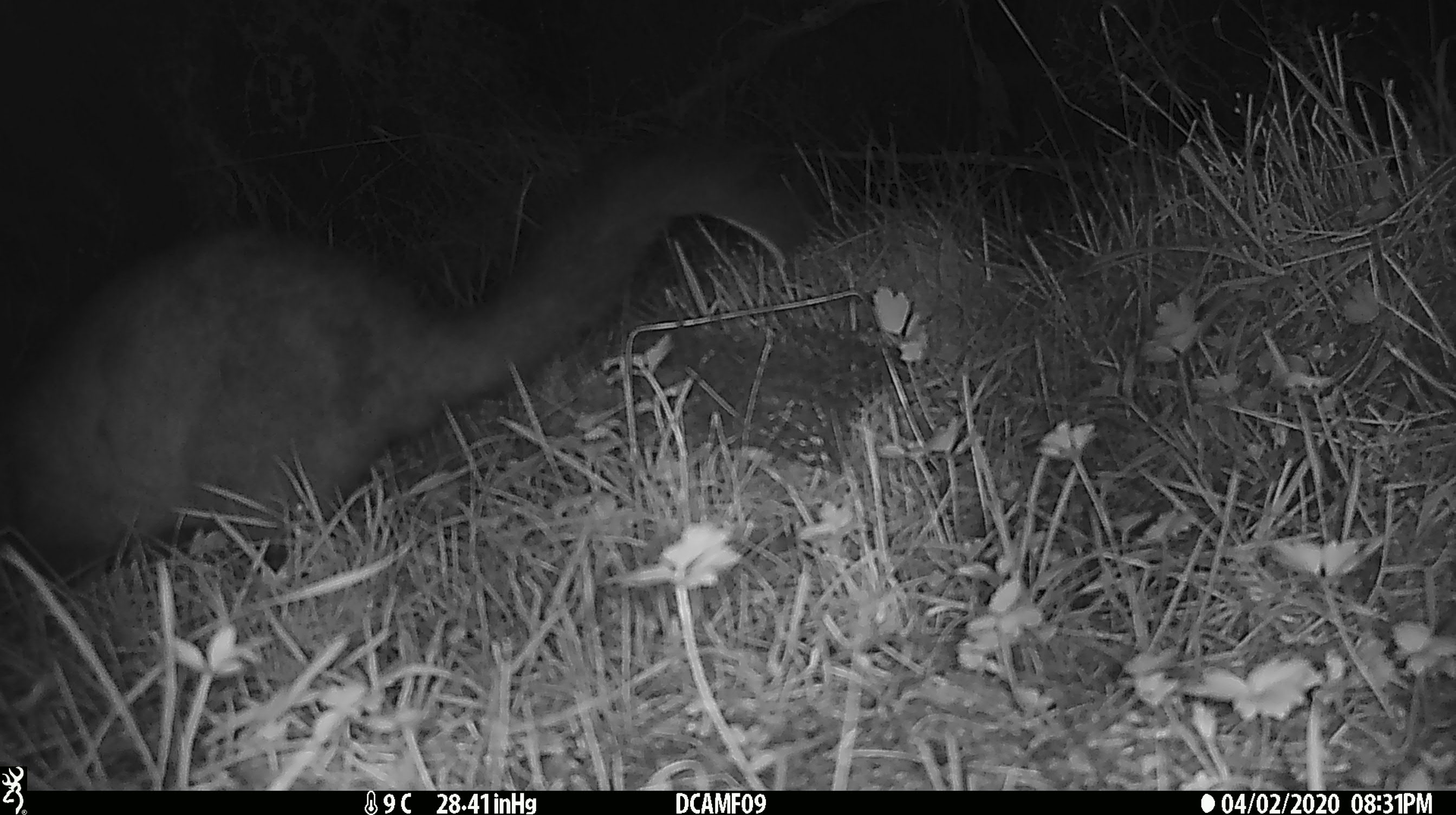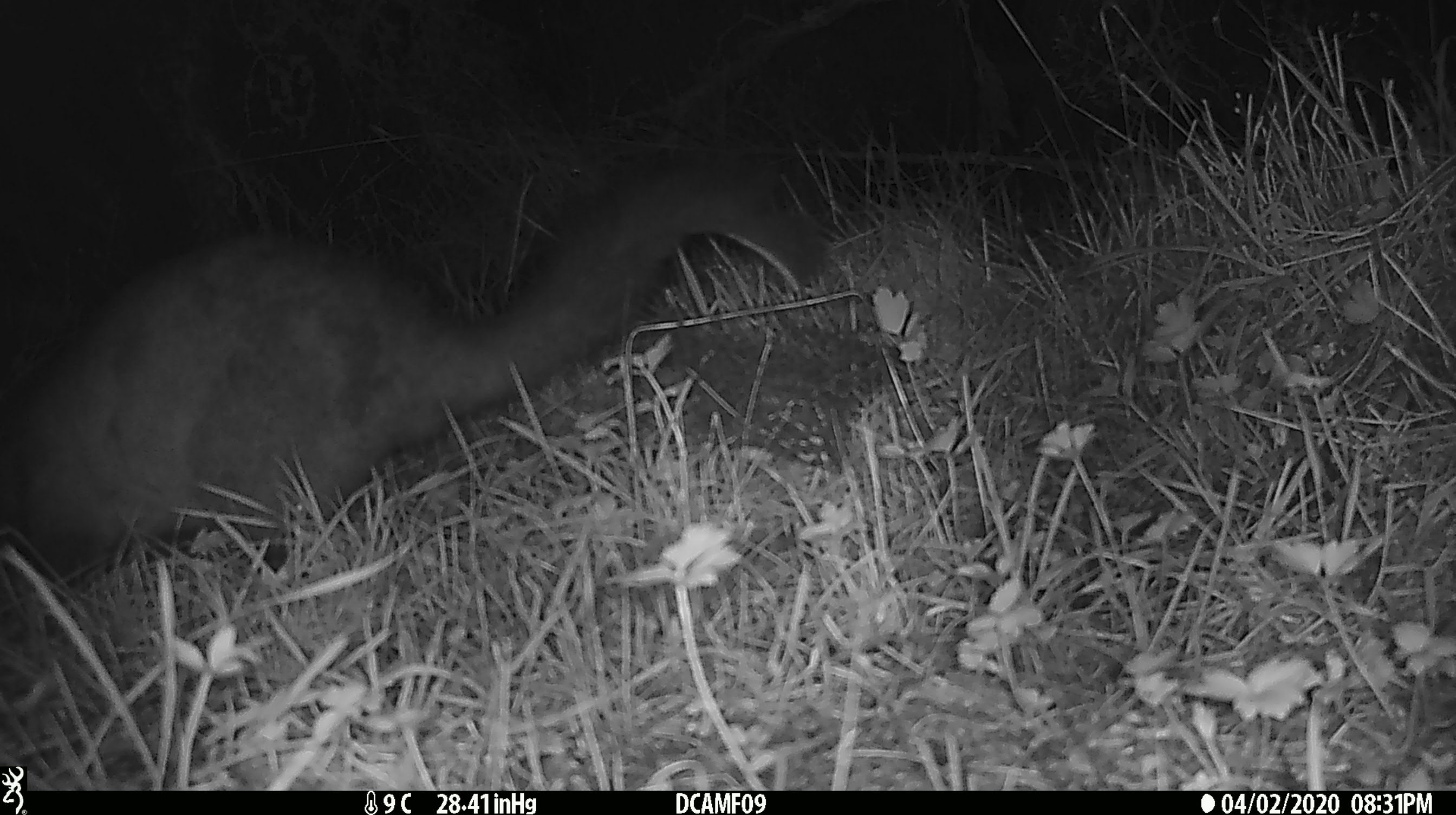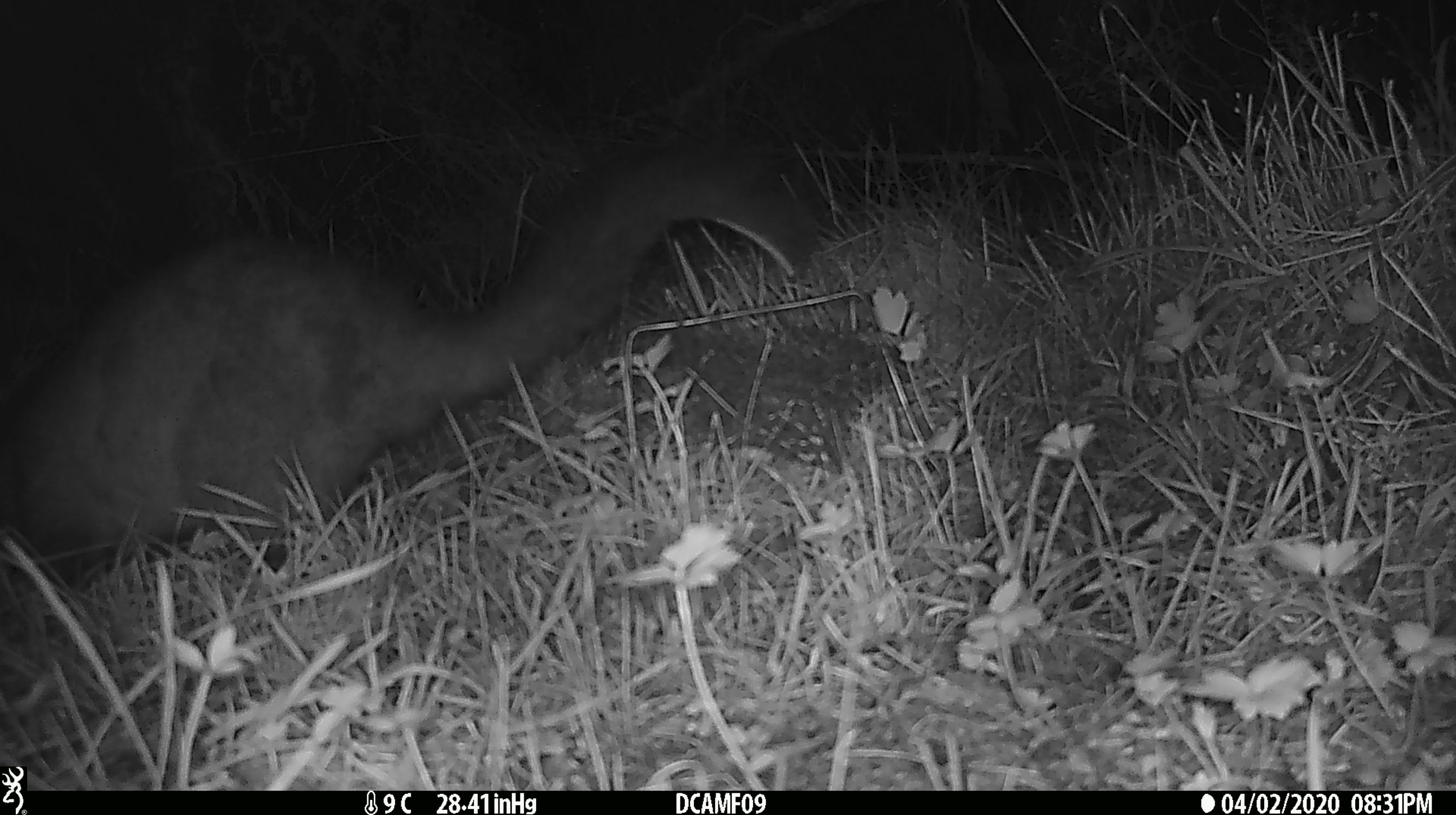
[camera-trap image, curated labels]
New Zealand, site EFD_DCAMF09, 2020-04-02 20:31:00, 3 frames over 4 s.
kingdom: Animalia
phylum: Chordata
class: Mammalia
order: Diprotodontia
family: Phalangeridae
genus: Trichosurus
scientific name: Trichosurus vulpecula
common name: common brushtail possum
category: possum